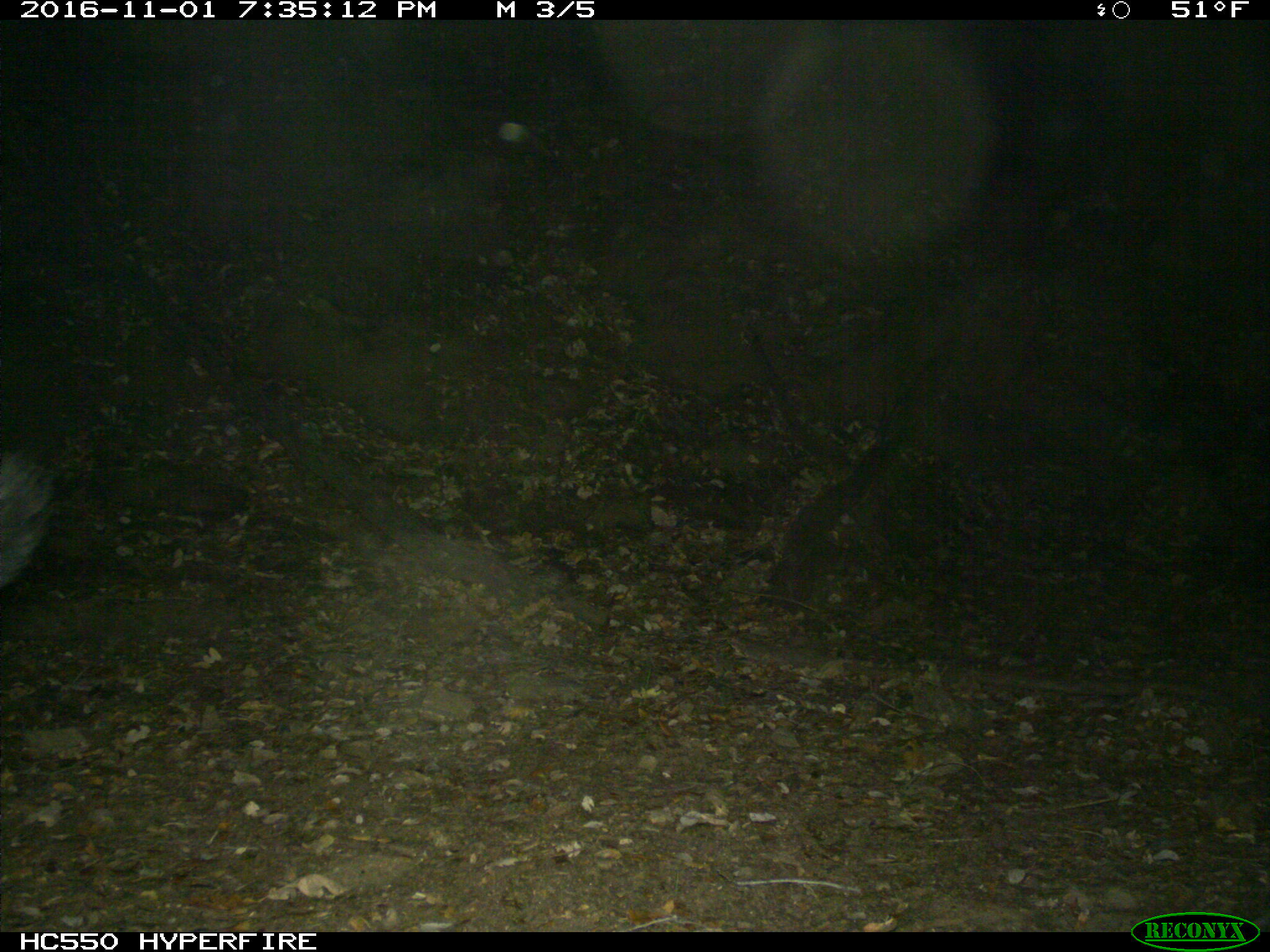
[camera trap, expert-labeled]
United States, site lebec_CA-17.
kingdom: Animalia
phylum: Chordata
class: Mammalia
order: Artiodactyla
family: Suidae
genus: Sus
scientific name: Sus scrofa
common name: wild boar